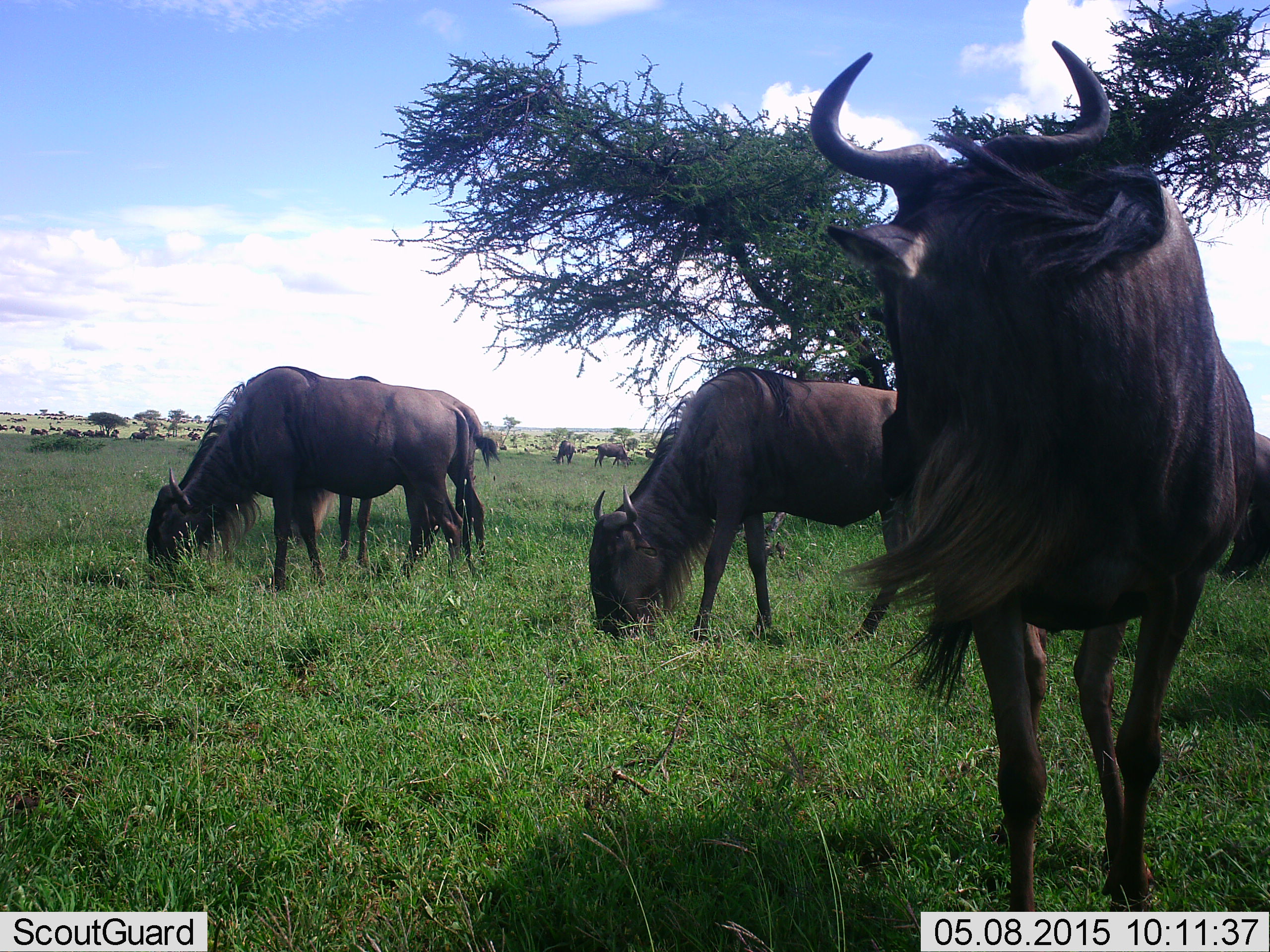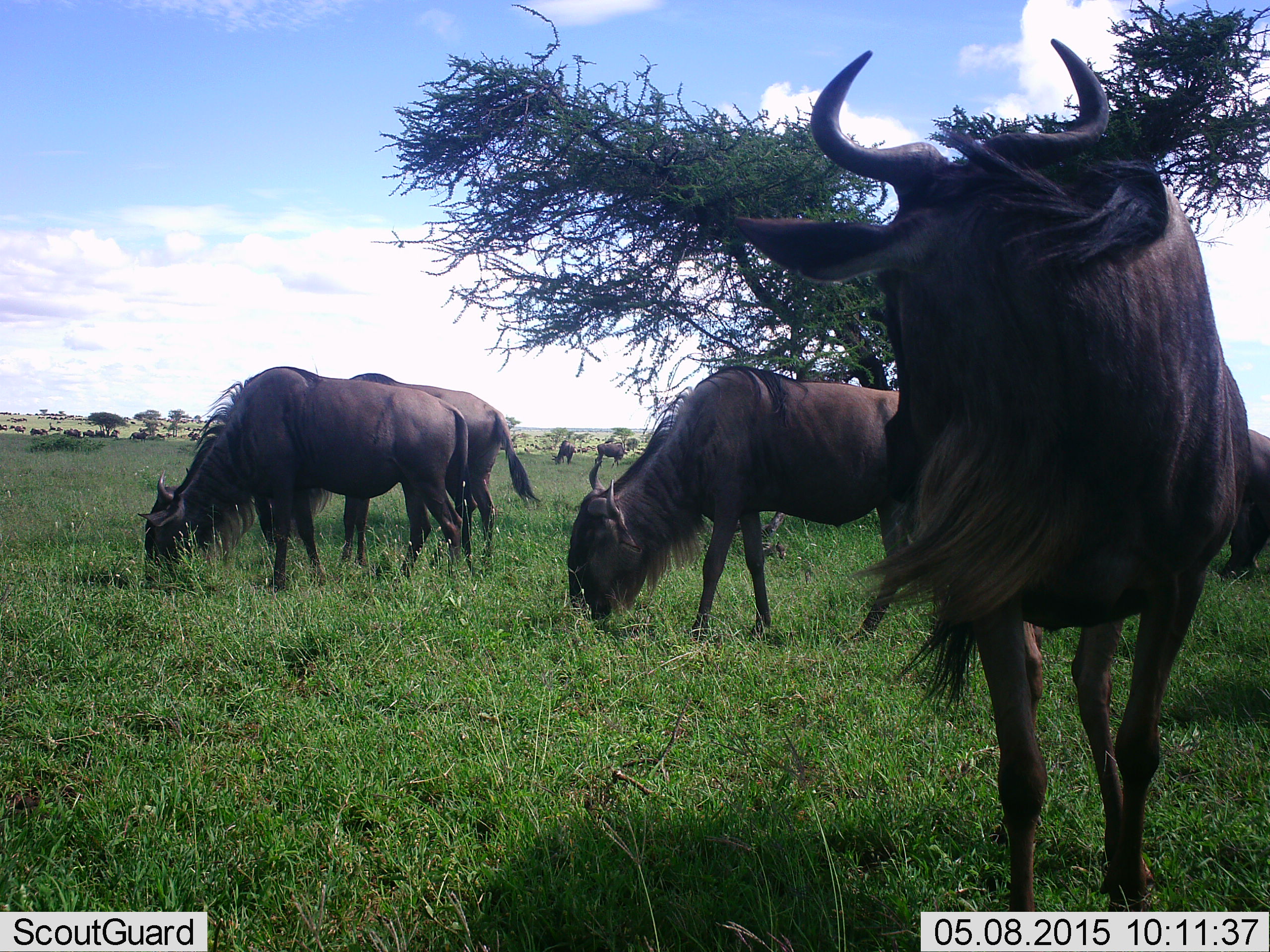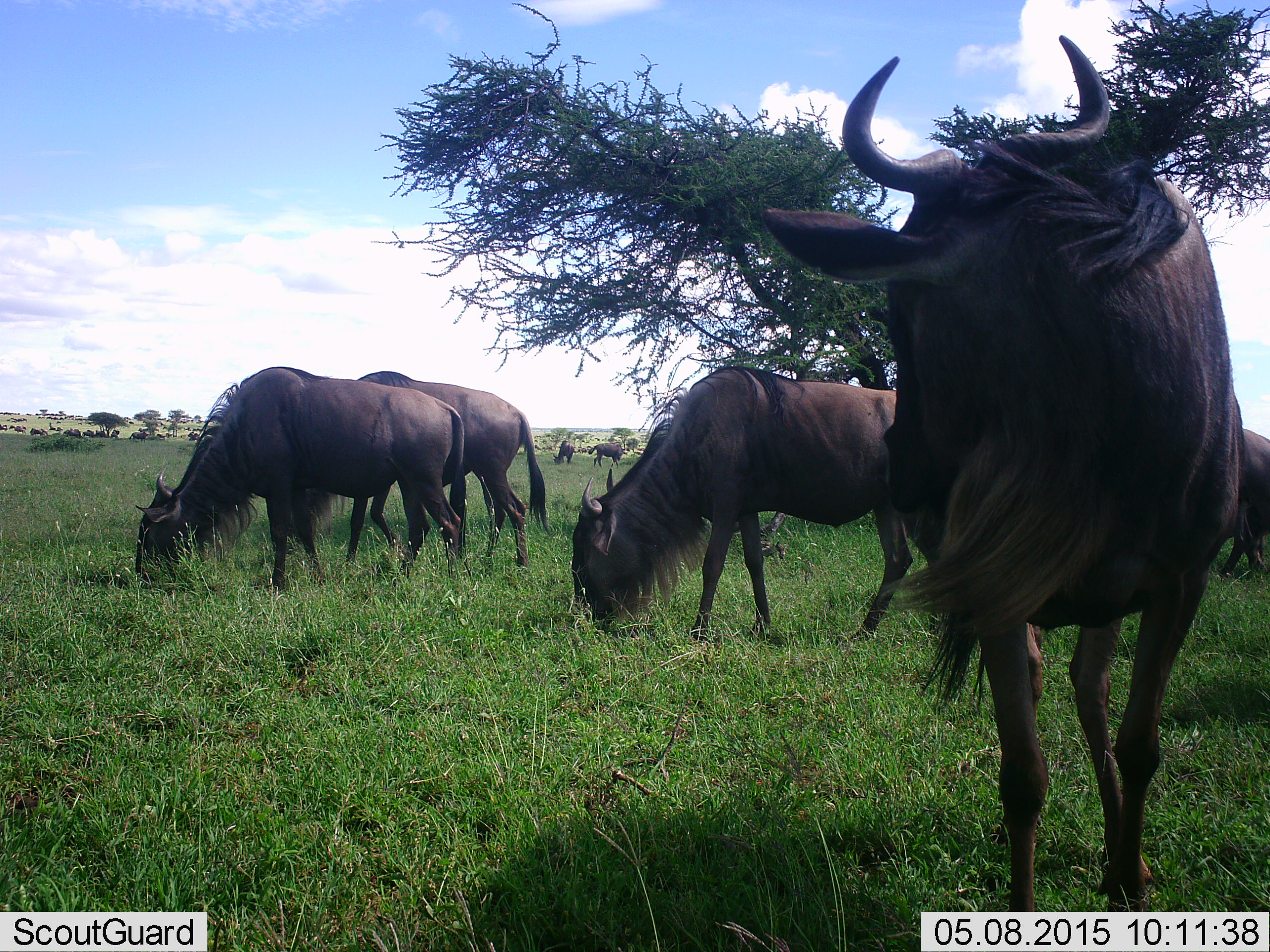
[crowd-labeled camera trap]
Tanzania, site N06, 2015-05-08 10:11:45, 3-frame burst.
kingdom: Animalia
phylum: Chordata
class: Mammalia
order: Artiodactyla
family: Bovidae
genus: Connochaetes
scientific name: Connochaetes taurinus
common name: blue wildebeest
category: wildebeest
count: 10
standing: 90%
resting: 0%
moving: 50%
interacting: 0%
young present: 0%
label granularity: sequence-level